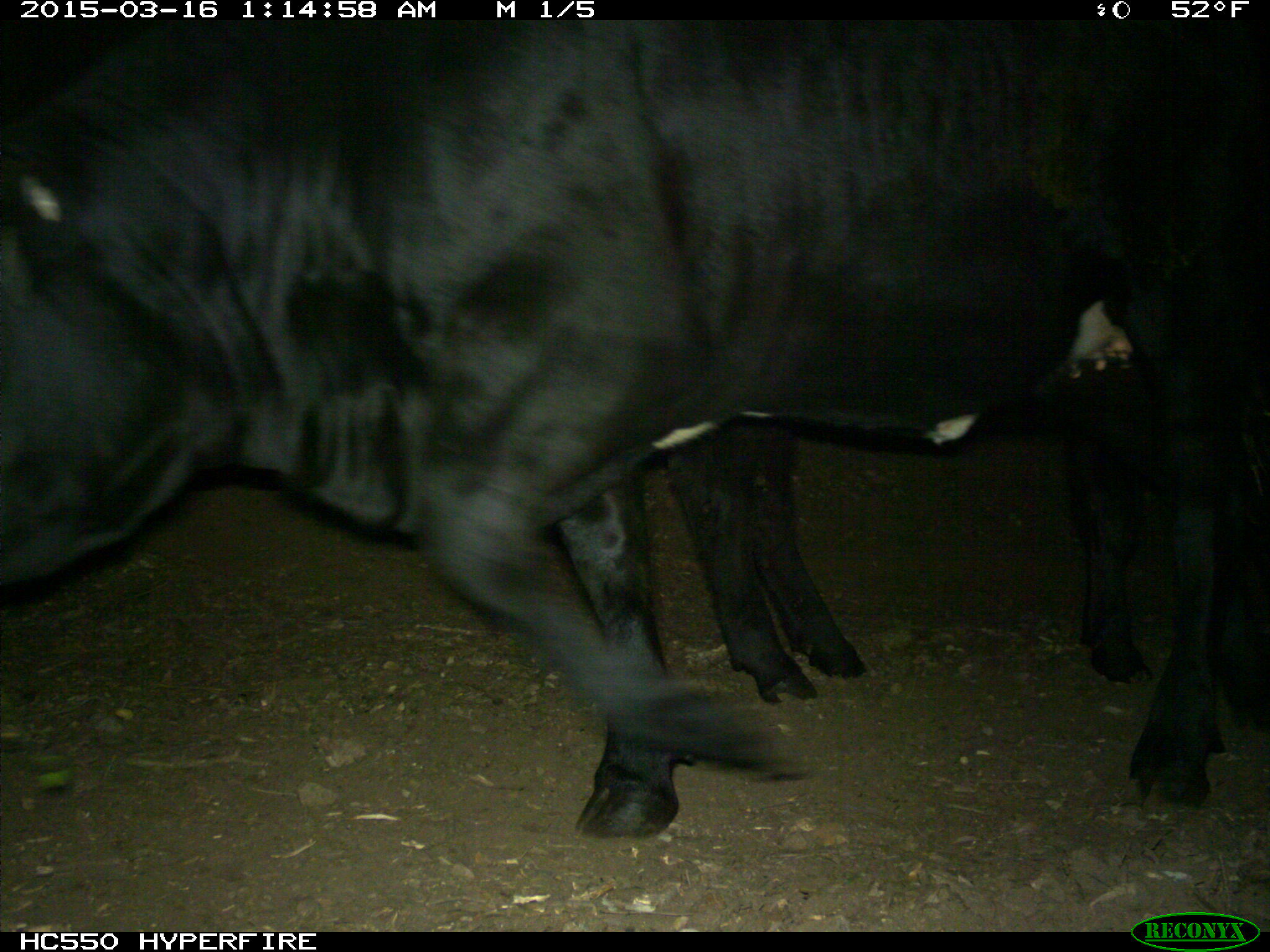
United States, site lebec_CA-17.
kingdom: Animalia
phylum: Chordata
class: Mammalia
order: Artiodactyla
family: Bovidae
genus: Bos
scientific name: Bos taurus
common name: domestic cow